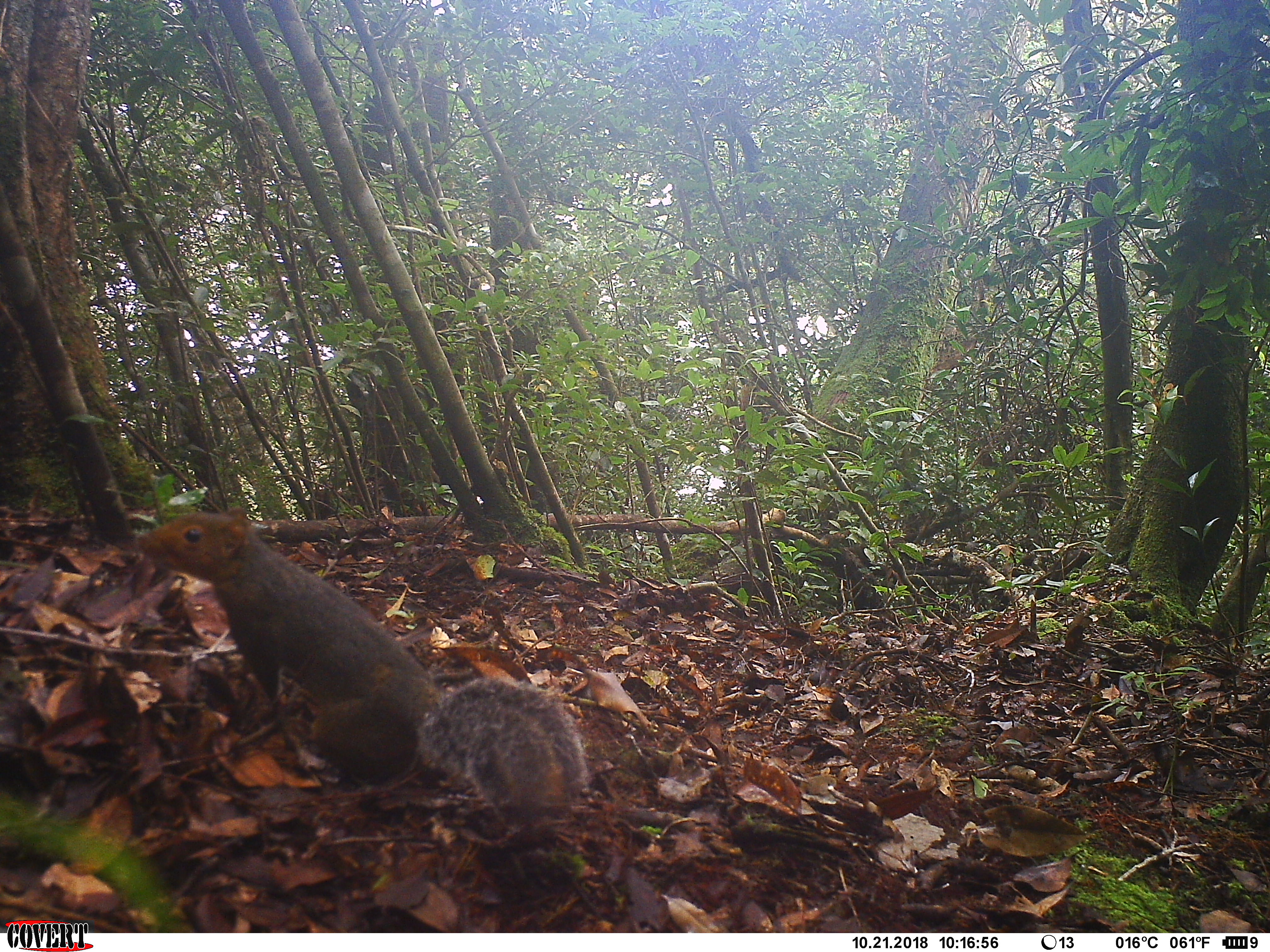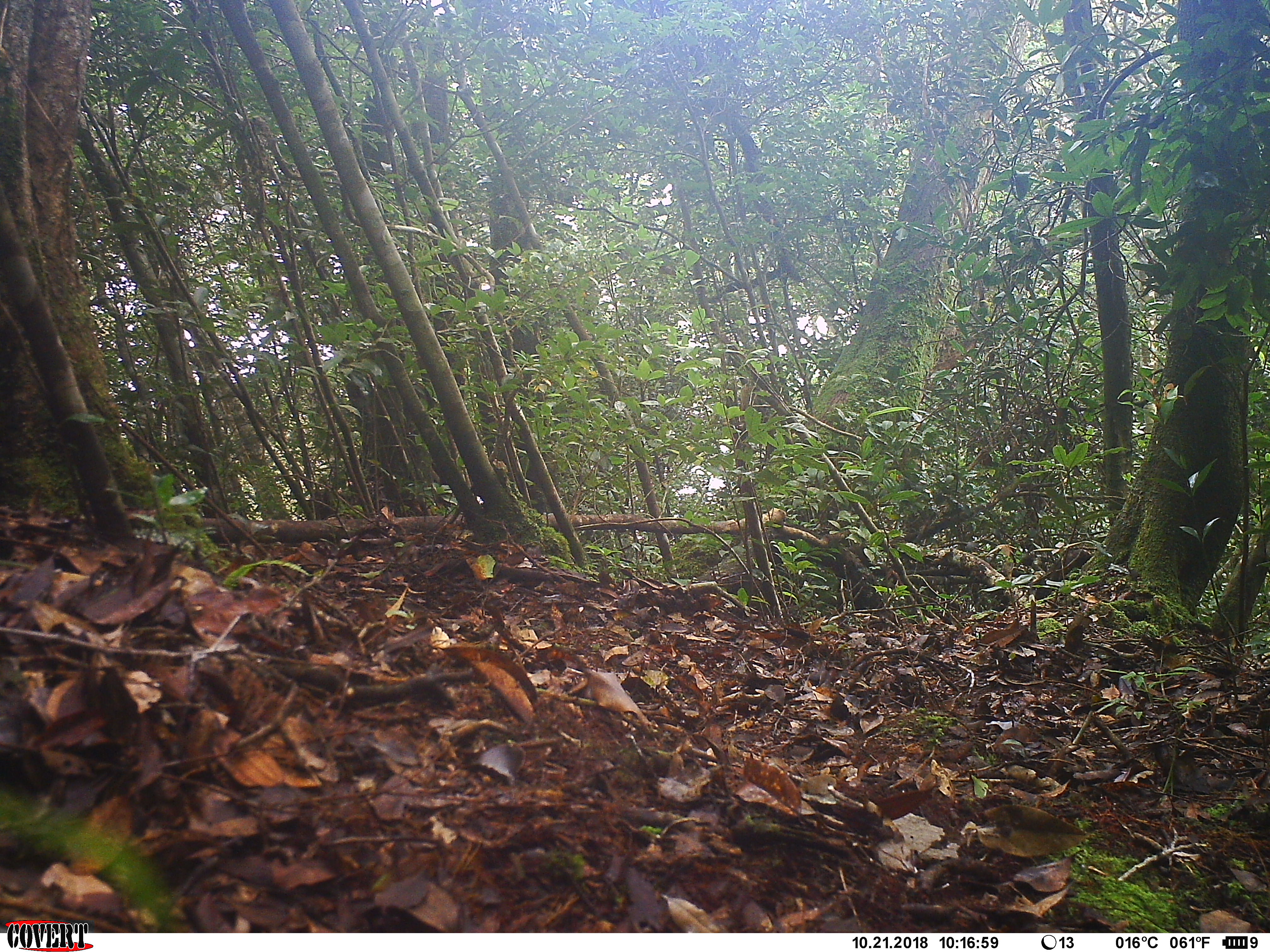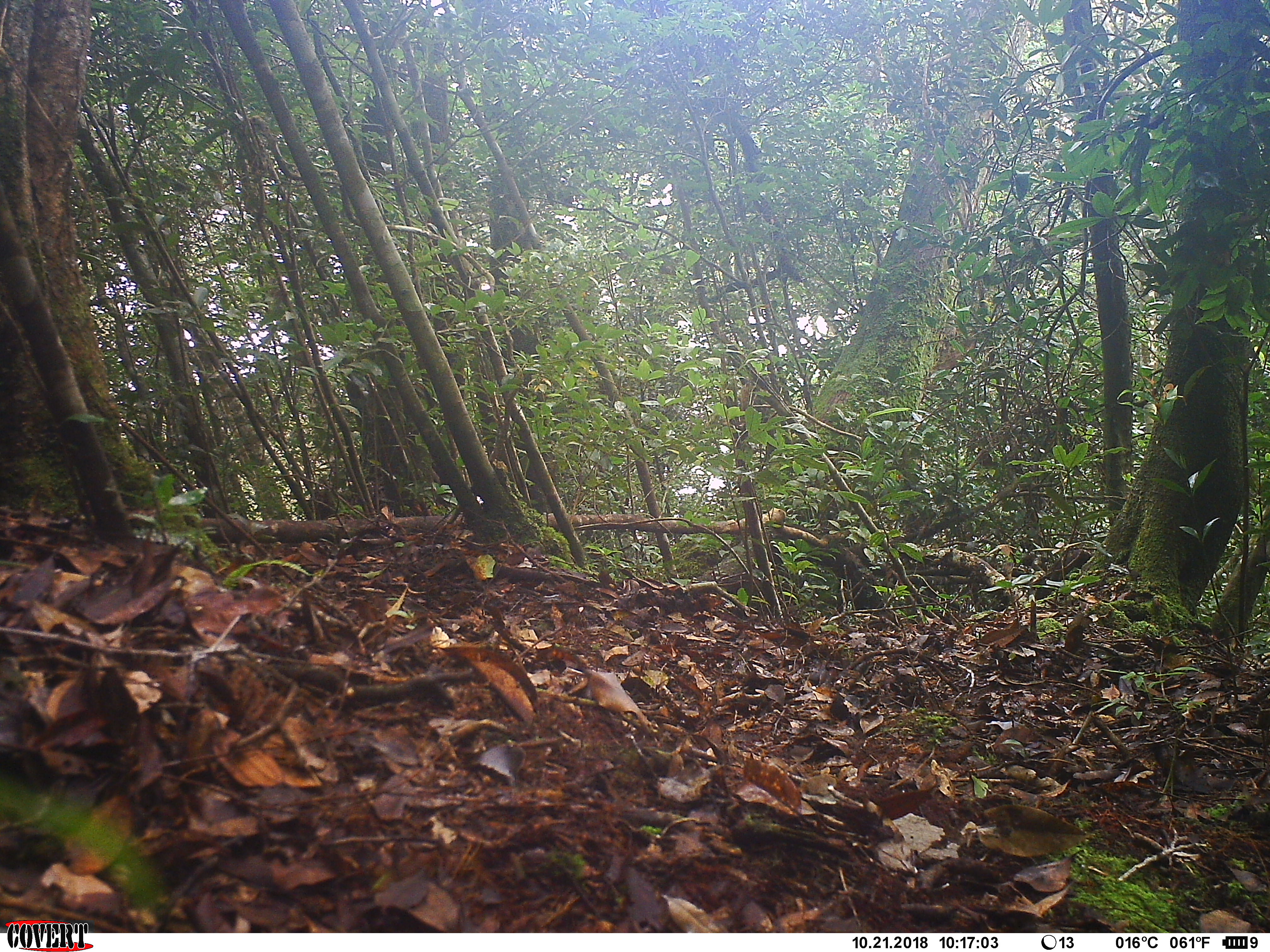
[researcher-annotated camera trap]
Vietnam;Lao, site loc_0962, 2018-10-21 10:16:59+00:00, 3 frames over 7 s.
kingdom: Animalia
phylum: Chordata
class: Mammalia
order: Rodentia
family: Sciuridae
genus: Dremomys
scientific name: Dremomys rufigenis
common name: red-cheeked squirrel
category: red cheeked squirrel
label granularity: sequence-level